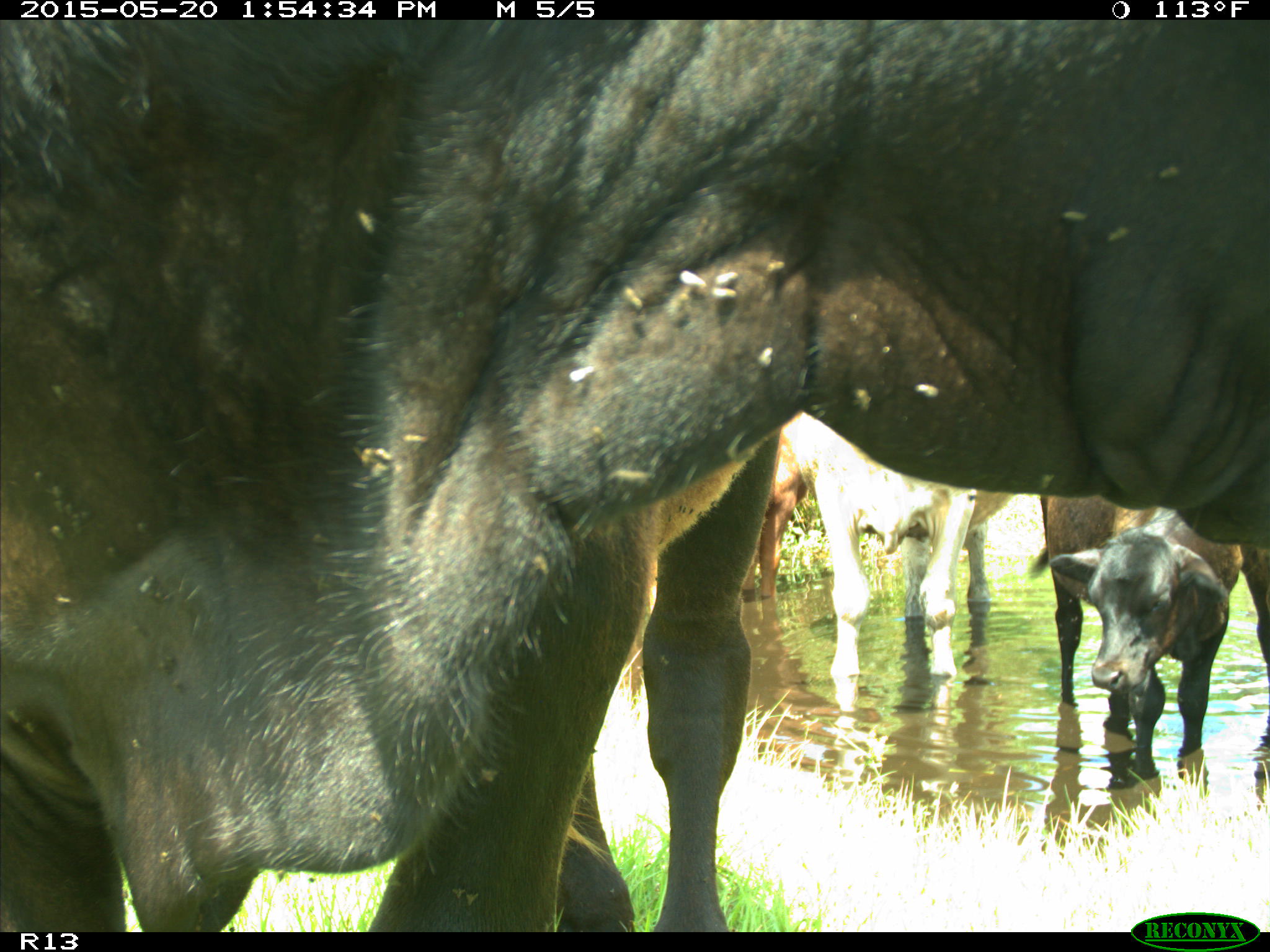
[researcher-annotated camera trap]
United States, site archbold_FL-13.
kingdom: Animalia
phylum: Chordata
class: Mammalia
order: Artiodactyla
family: Bovidae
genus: Bos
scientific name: Bos taurus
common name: domestic cow